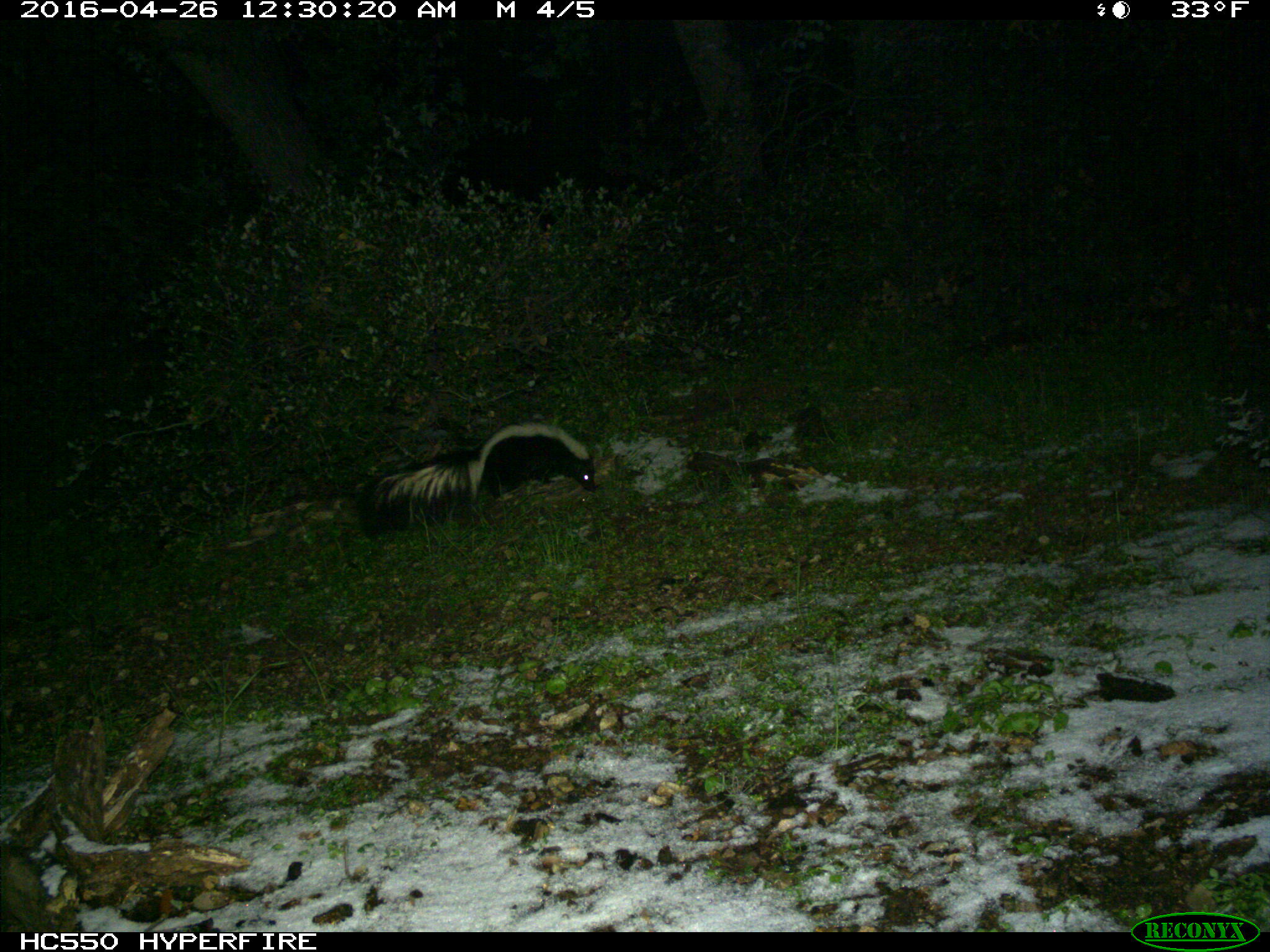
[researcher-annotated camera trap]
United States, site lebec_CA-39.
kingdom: Animalia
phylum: Chordata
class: Mammalia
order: Carnivora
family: Mephitidae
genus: Mephitis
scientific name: Mephitis mephitis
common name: striped skunk